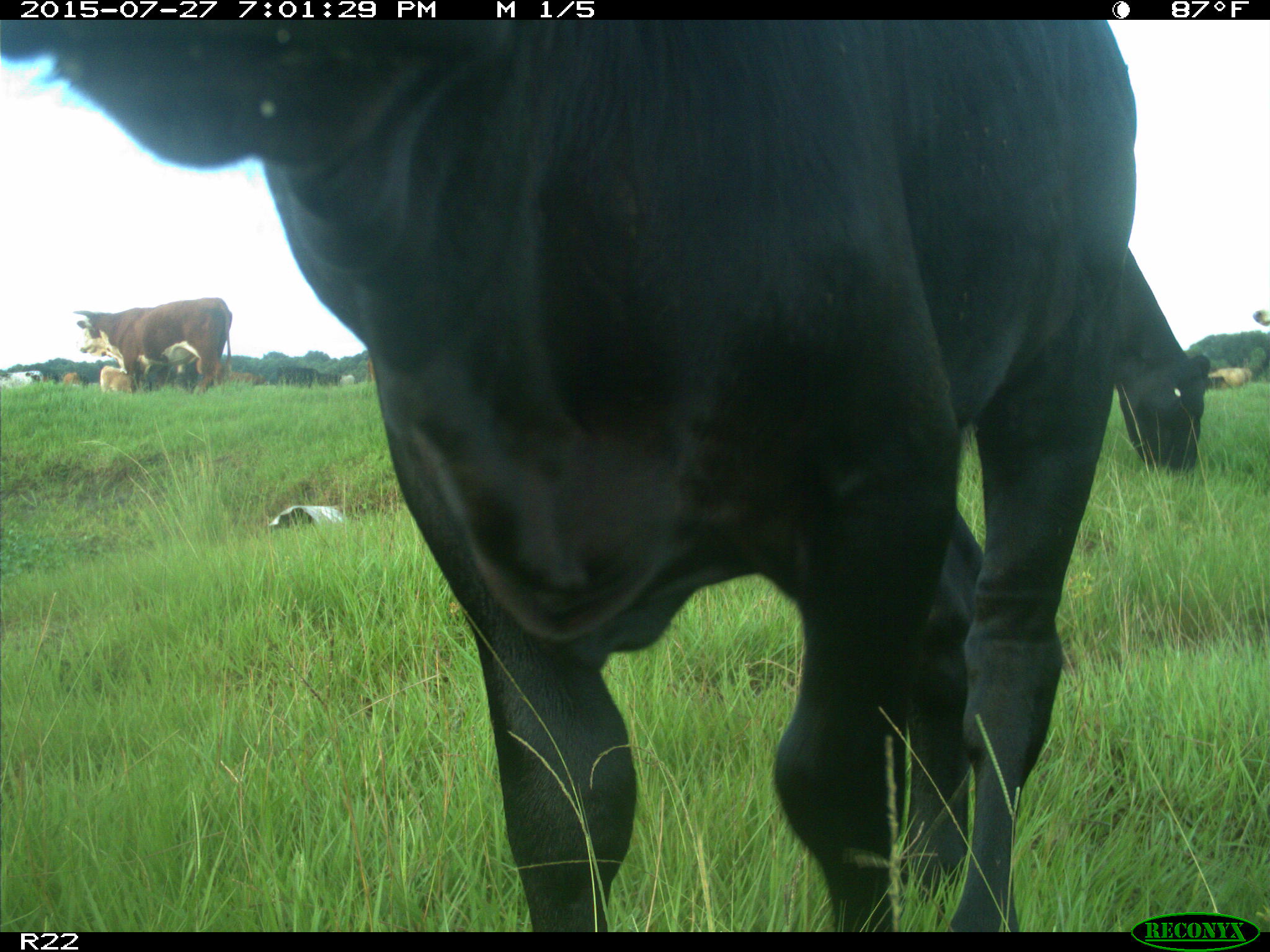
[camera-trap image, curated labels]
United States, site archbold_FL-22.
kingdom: Animalia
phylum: Chordata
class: Mammalia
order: Artiodactyla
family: Bovidae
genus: Bos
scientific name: Bos taurus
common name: domestic cow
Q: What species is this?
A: Bos taurus (domestic cow).